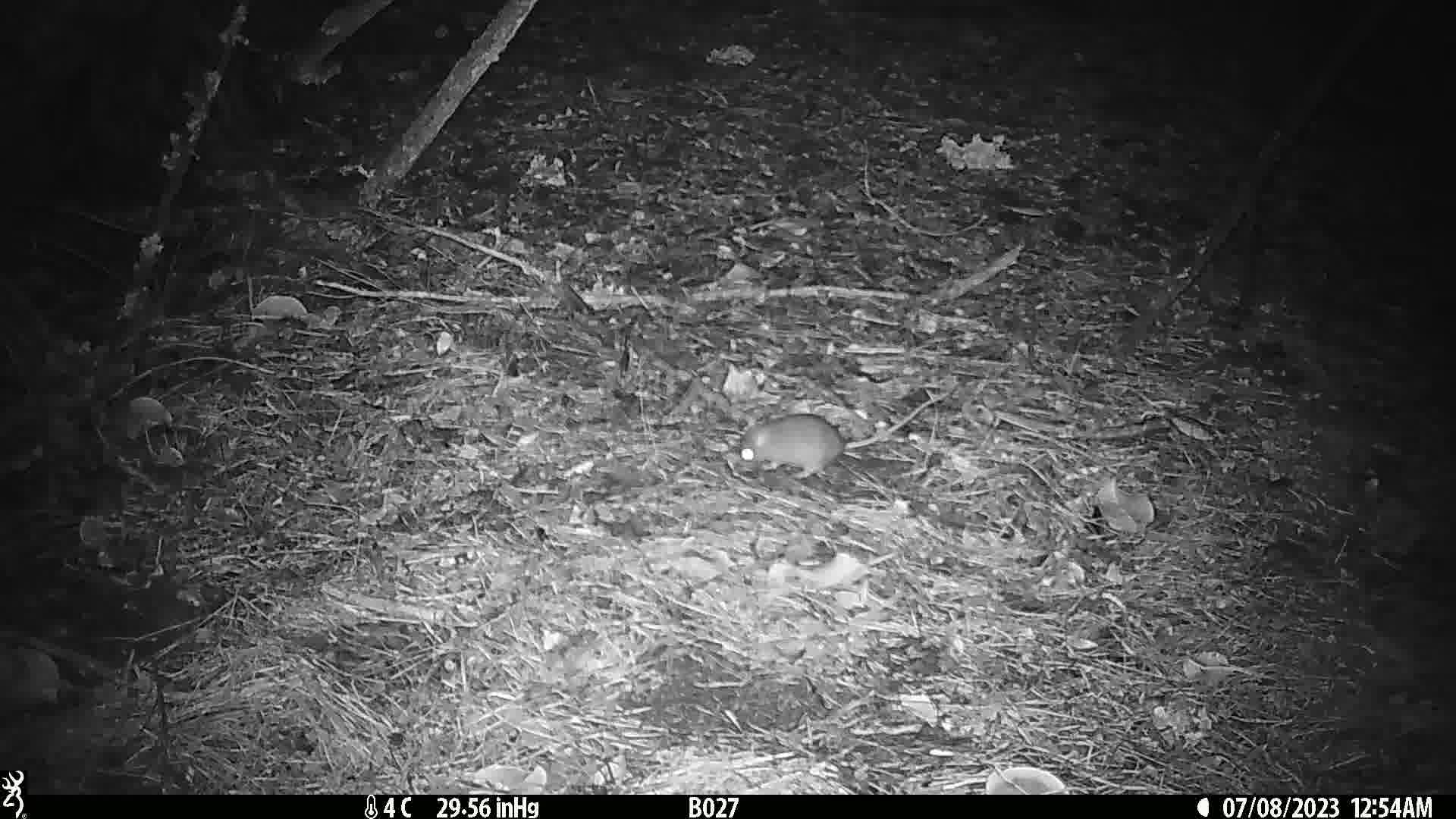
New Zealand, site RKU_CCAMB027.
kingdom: Animalia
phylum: Chordata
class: Mammalia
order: Rodentia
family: Muridae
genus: Rattus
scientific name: Rattus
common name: rat